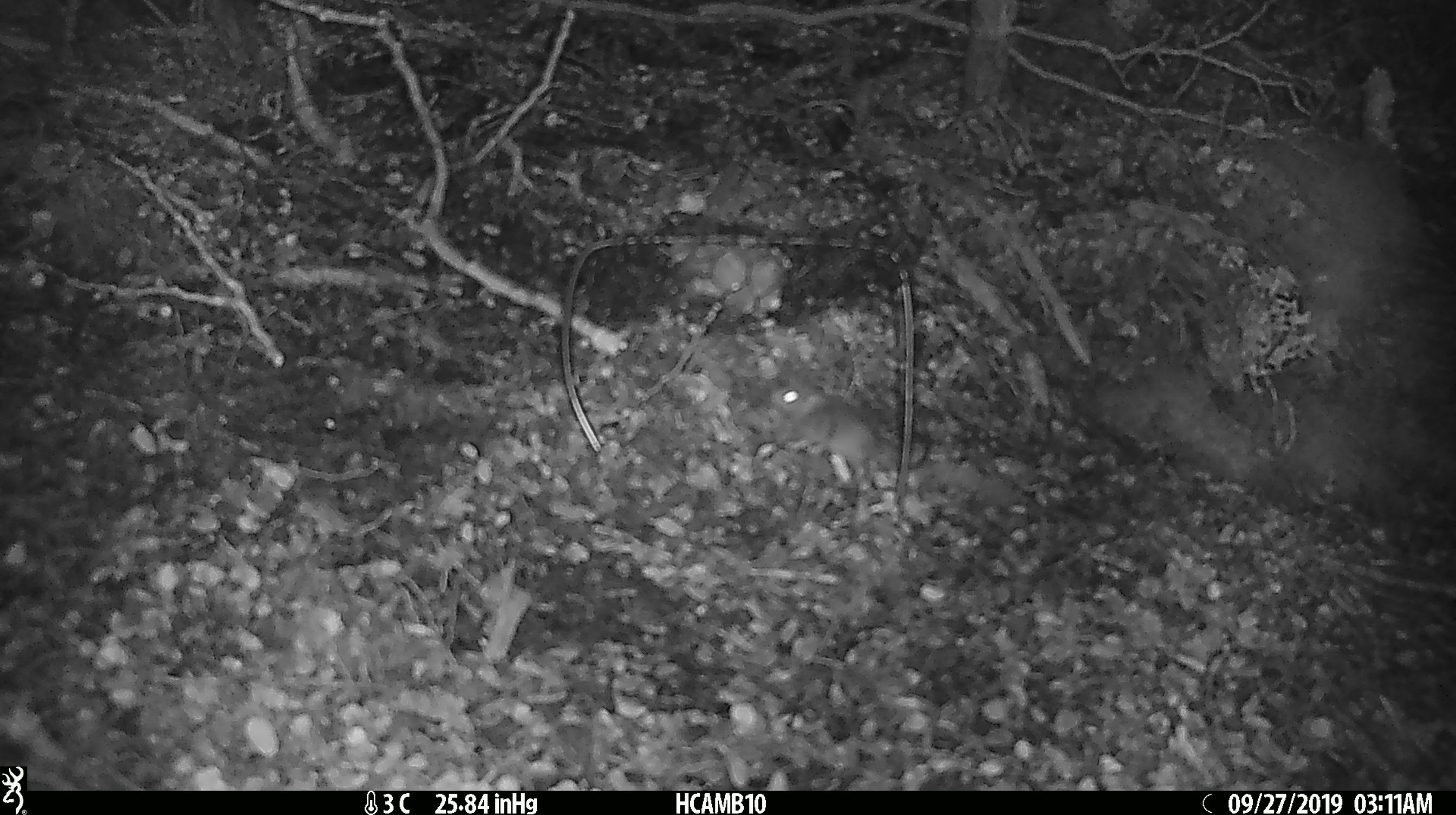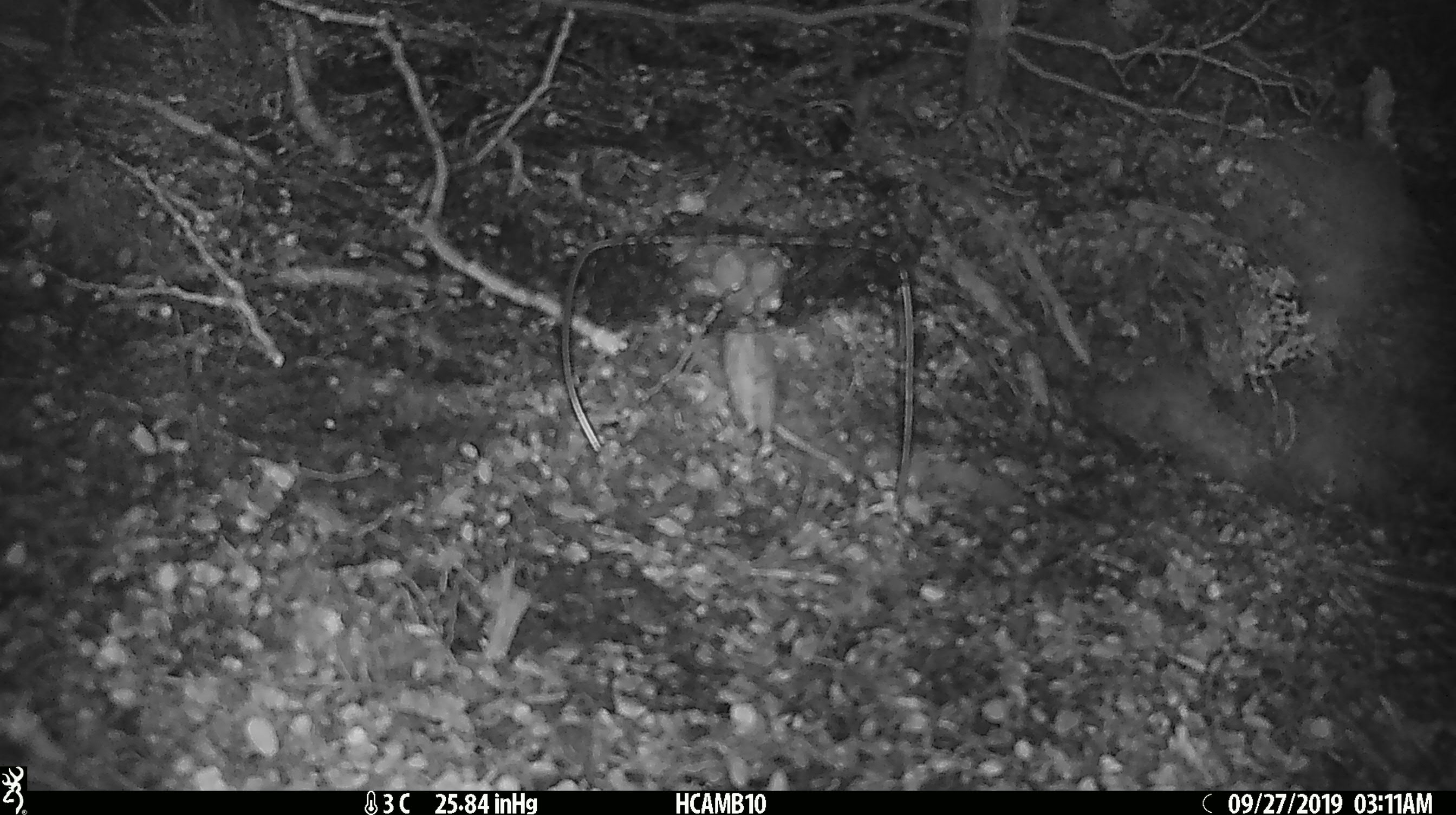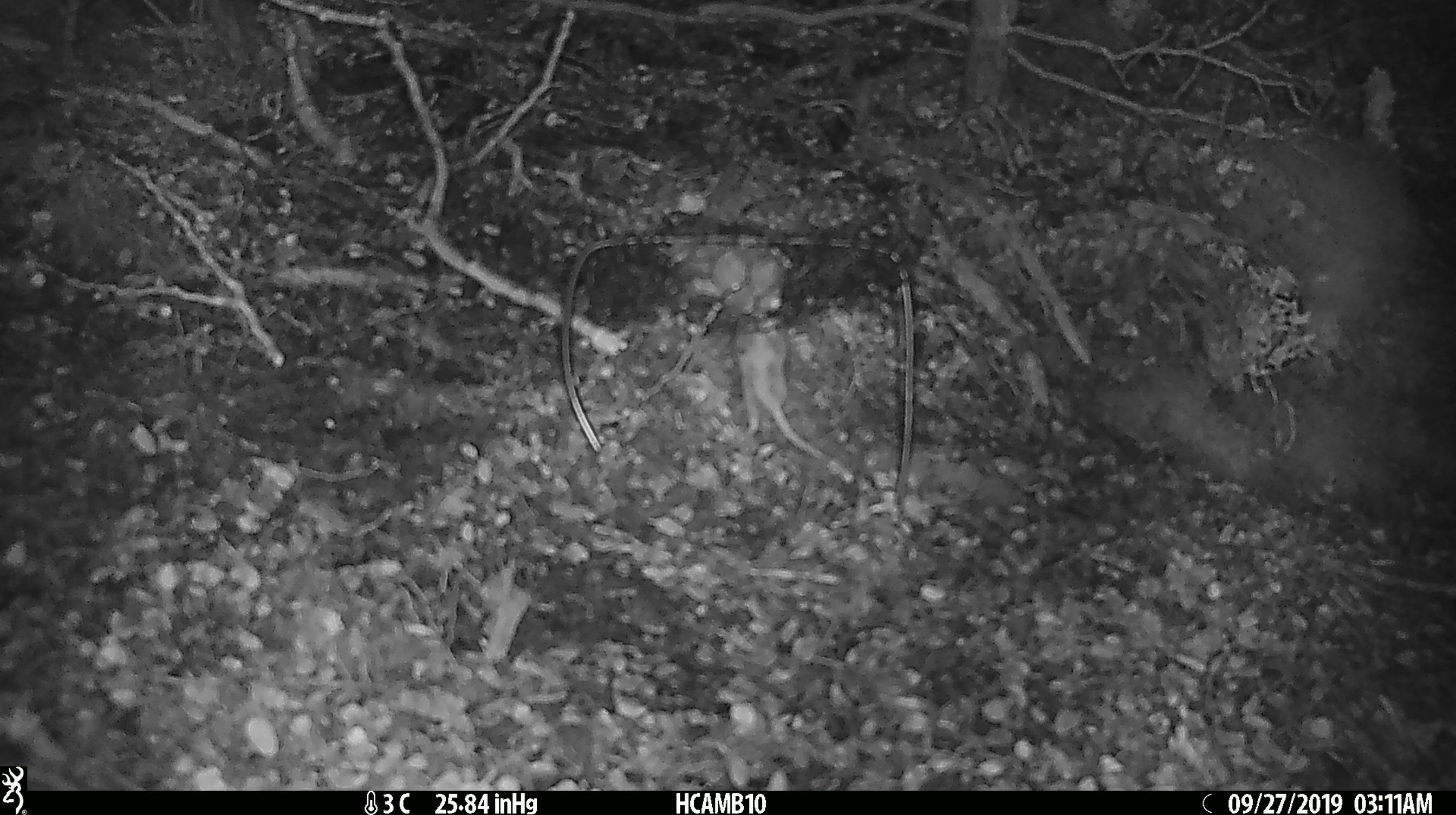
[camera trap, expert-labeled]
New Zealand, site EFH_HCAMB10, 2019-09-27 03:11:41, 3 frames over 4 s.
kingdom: Animalia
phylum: Chordata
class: Mammalia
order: Rodentia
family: Muridae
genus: Mus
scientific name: Mus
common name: mouse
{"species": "mouse (Mus)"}